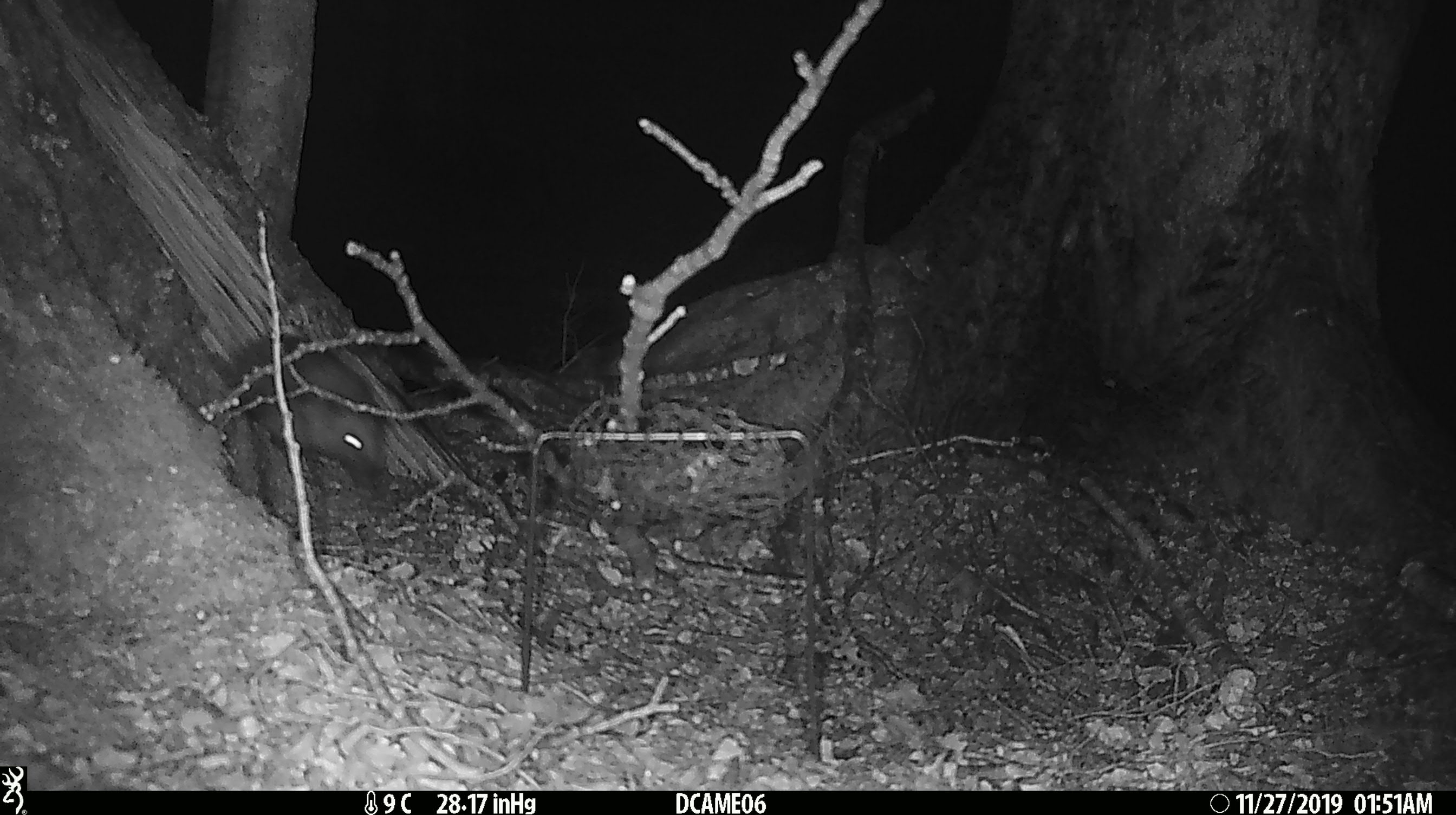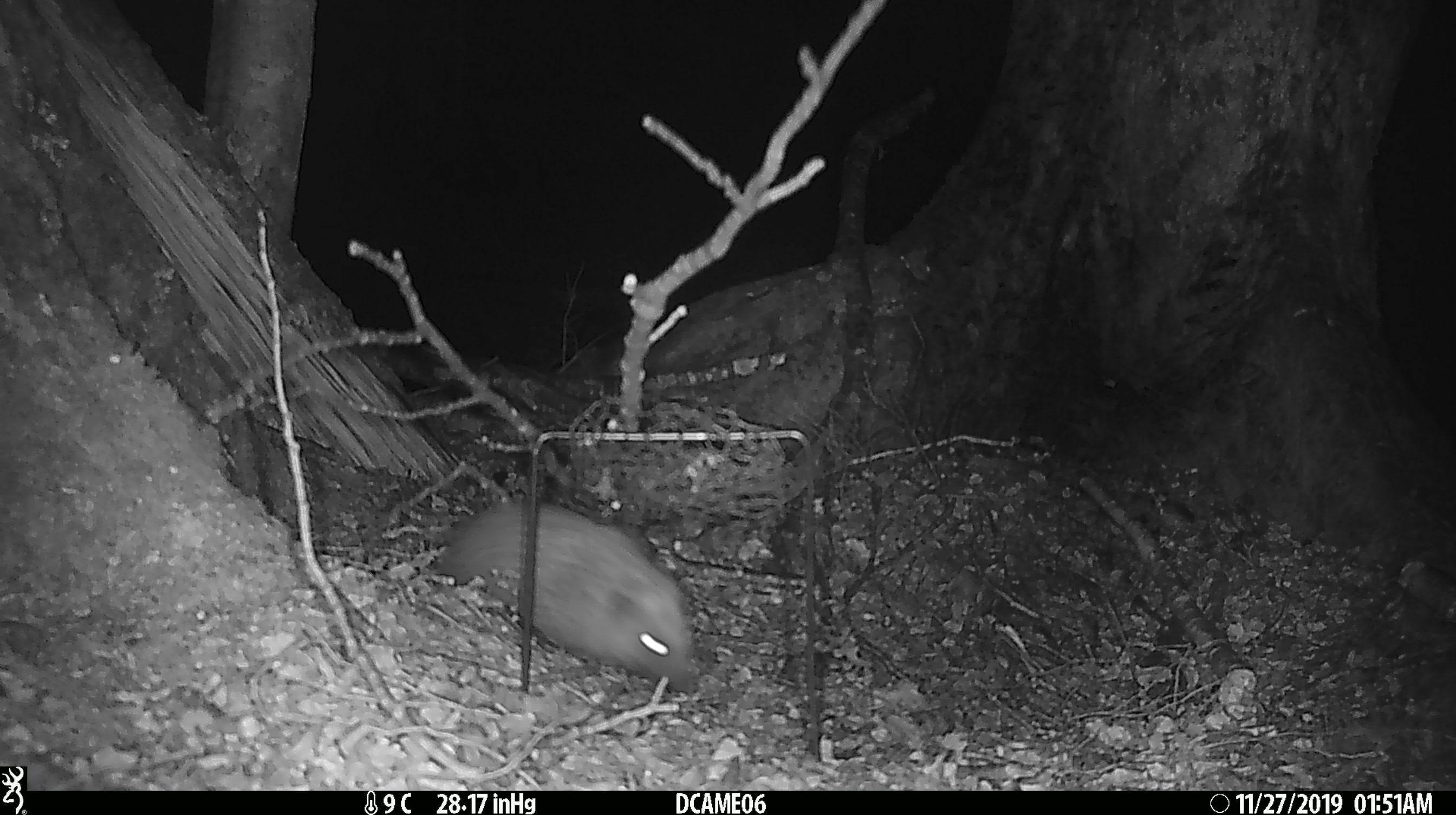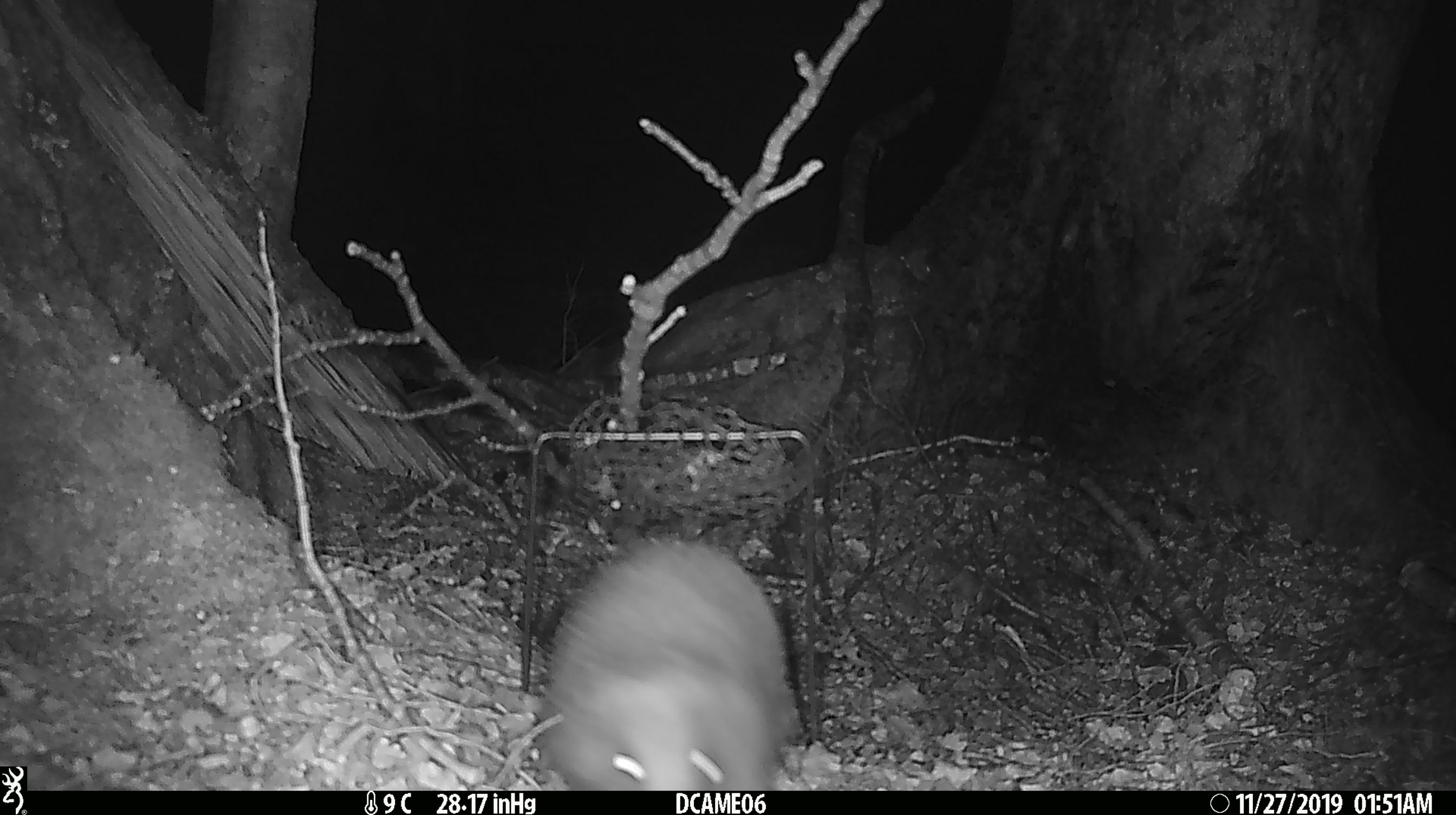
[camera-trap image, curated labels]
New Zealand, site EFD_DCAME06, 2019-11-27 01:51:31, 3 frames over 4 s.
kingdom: Animalia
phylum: Chordata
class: Mammalia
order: Eulipotyphla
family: Erinaceidae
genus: Erinaceus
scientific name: Erinaceus europaeus europaeus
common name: european hedgehog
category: hedgehog